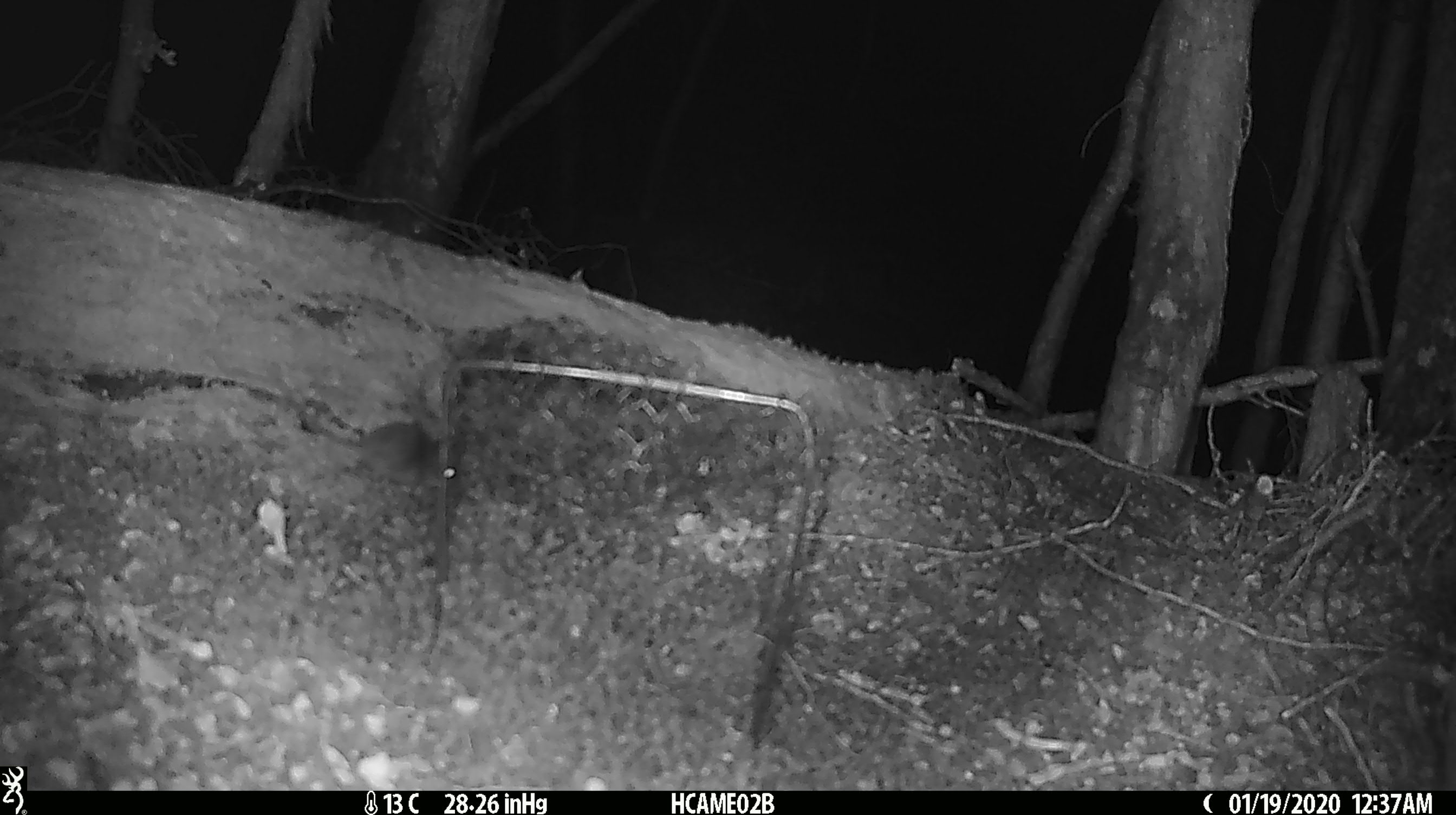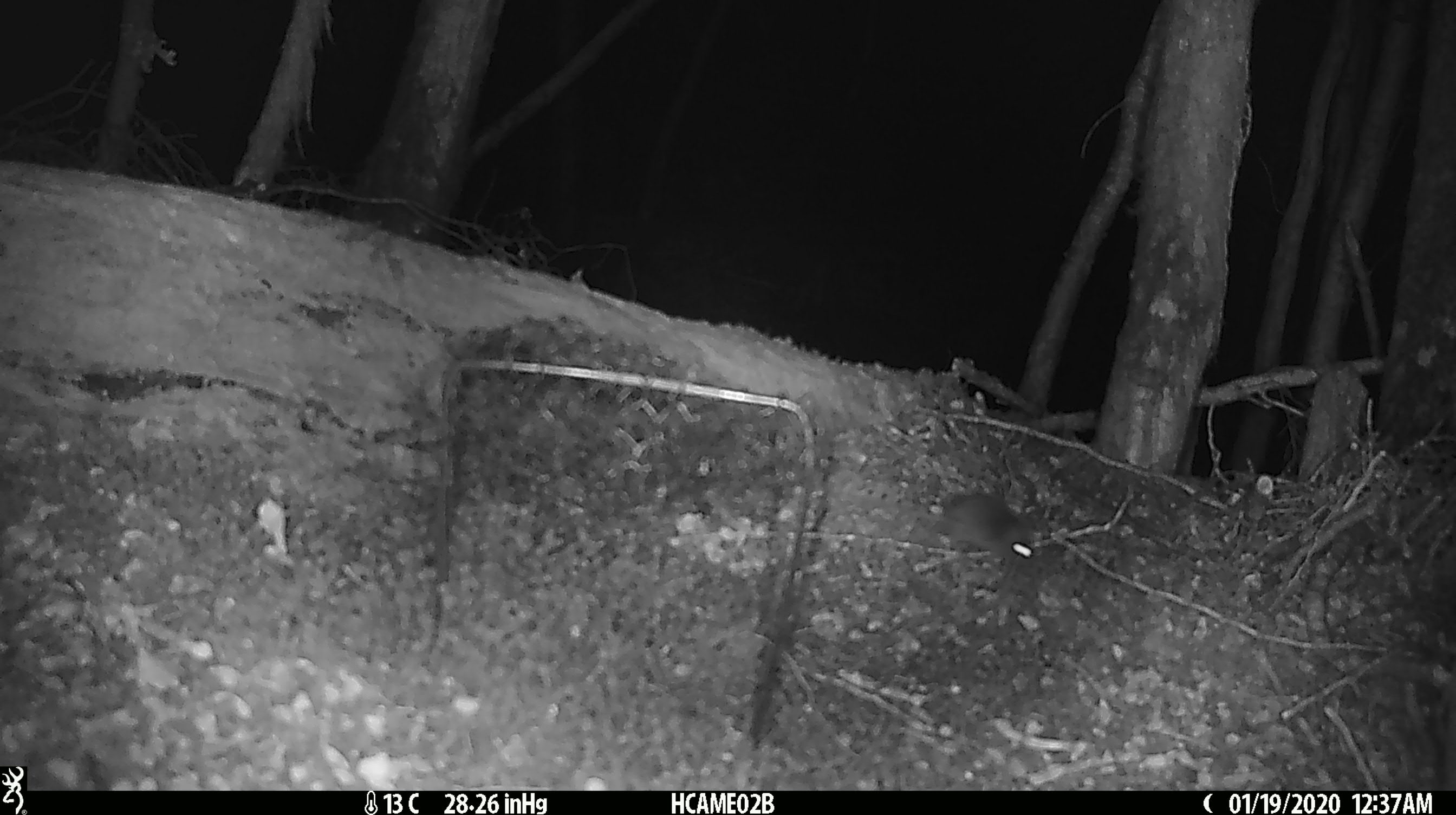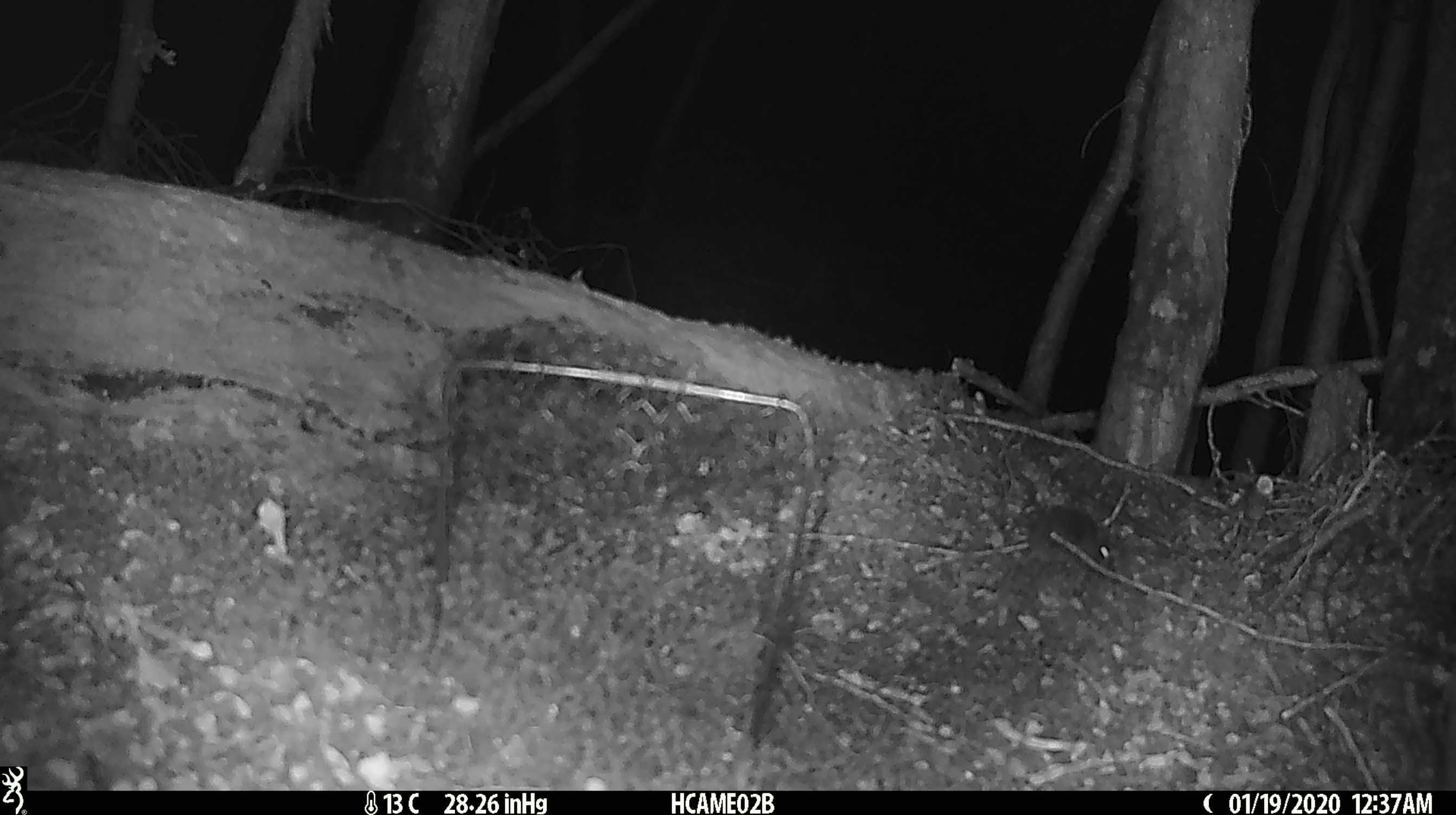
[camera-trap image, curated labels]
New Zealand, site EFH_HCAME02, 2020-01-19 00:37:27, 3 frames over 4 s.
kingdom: Animalia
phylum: Chordata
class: Mammalia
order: Rodentia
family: Muridae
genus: Mus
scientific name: Mus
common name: mouse